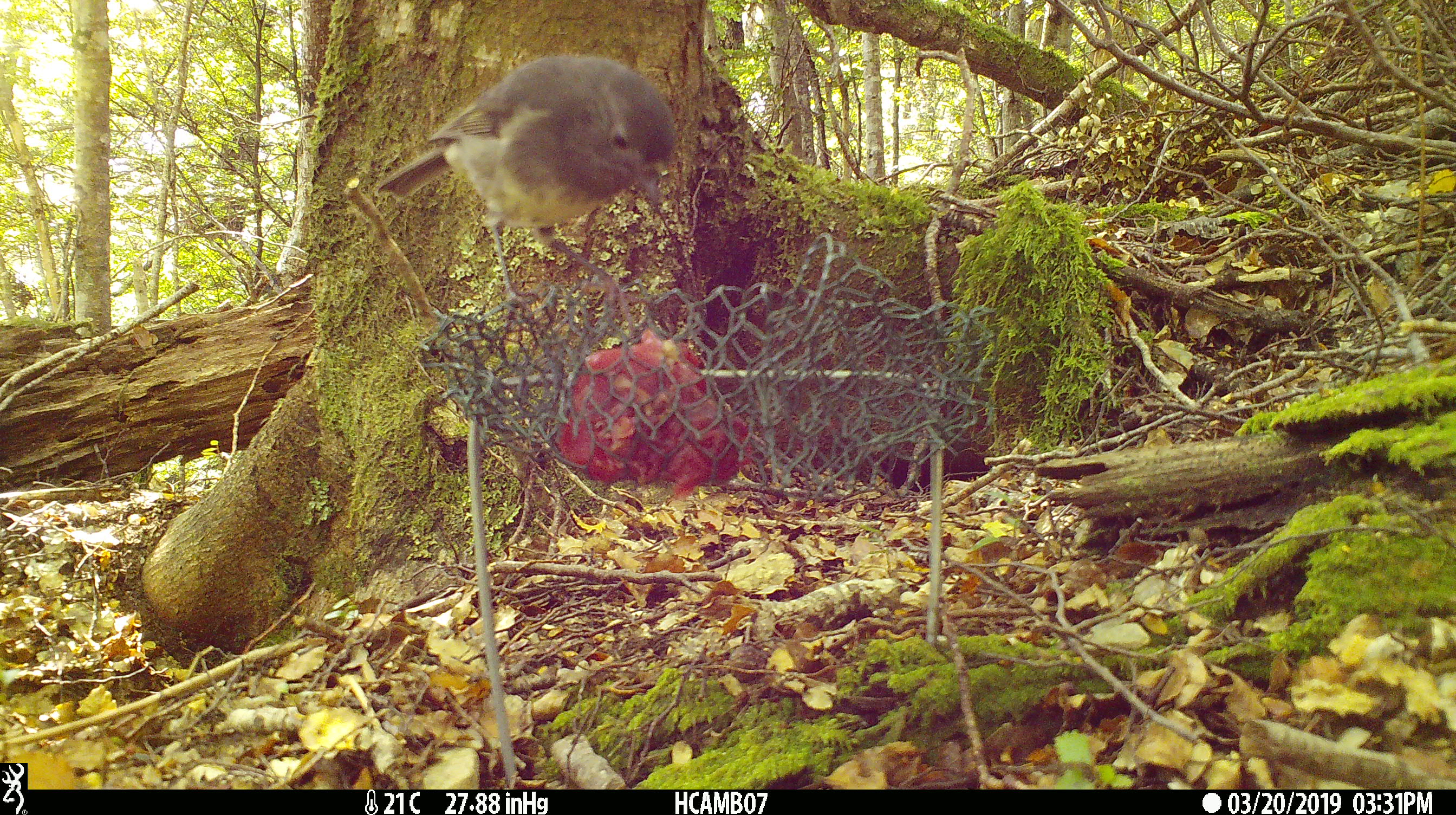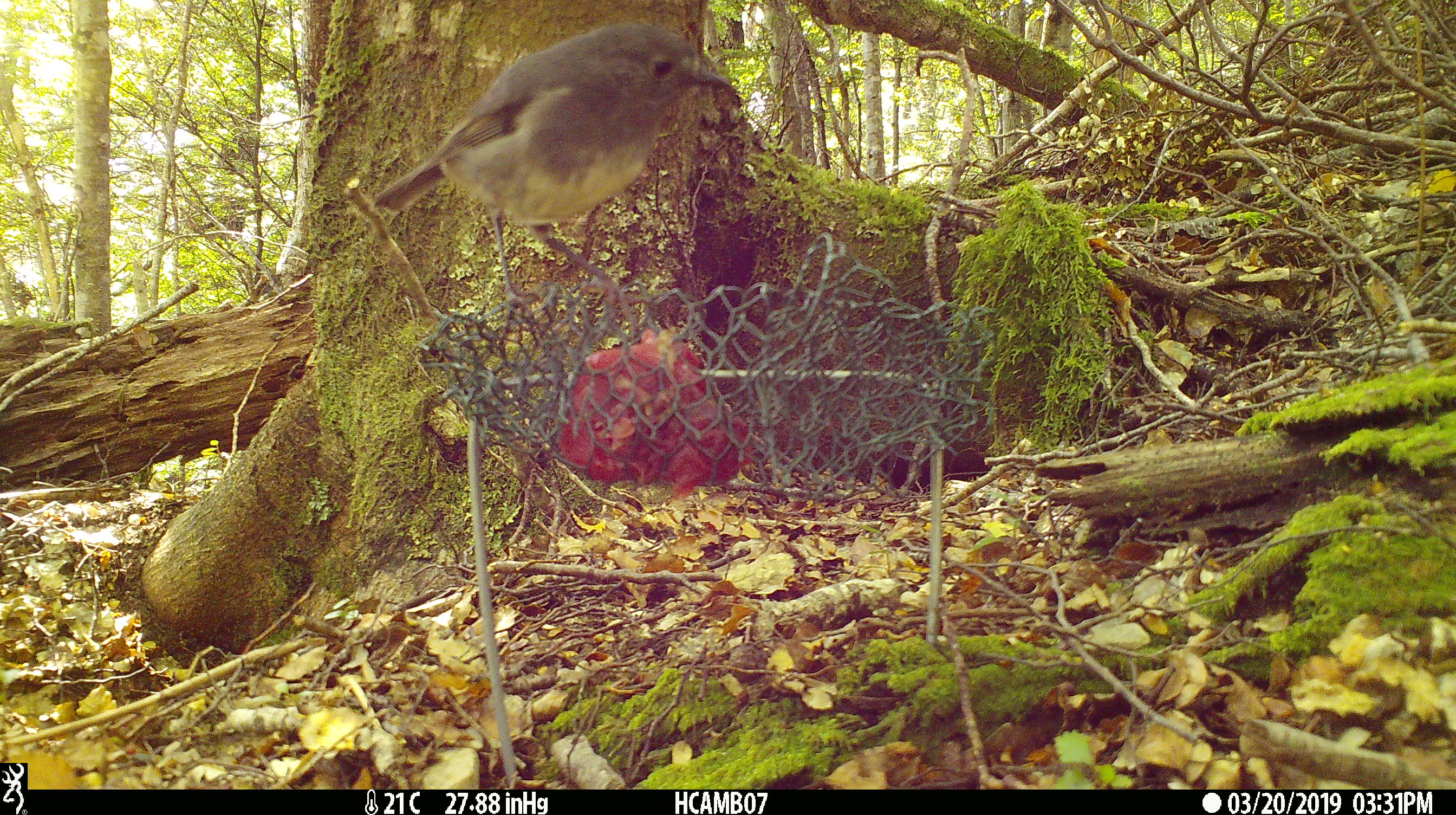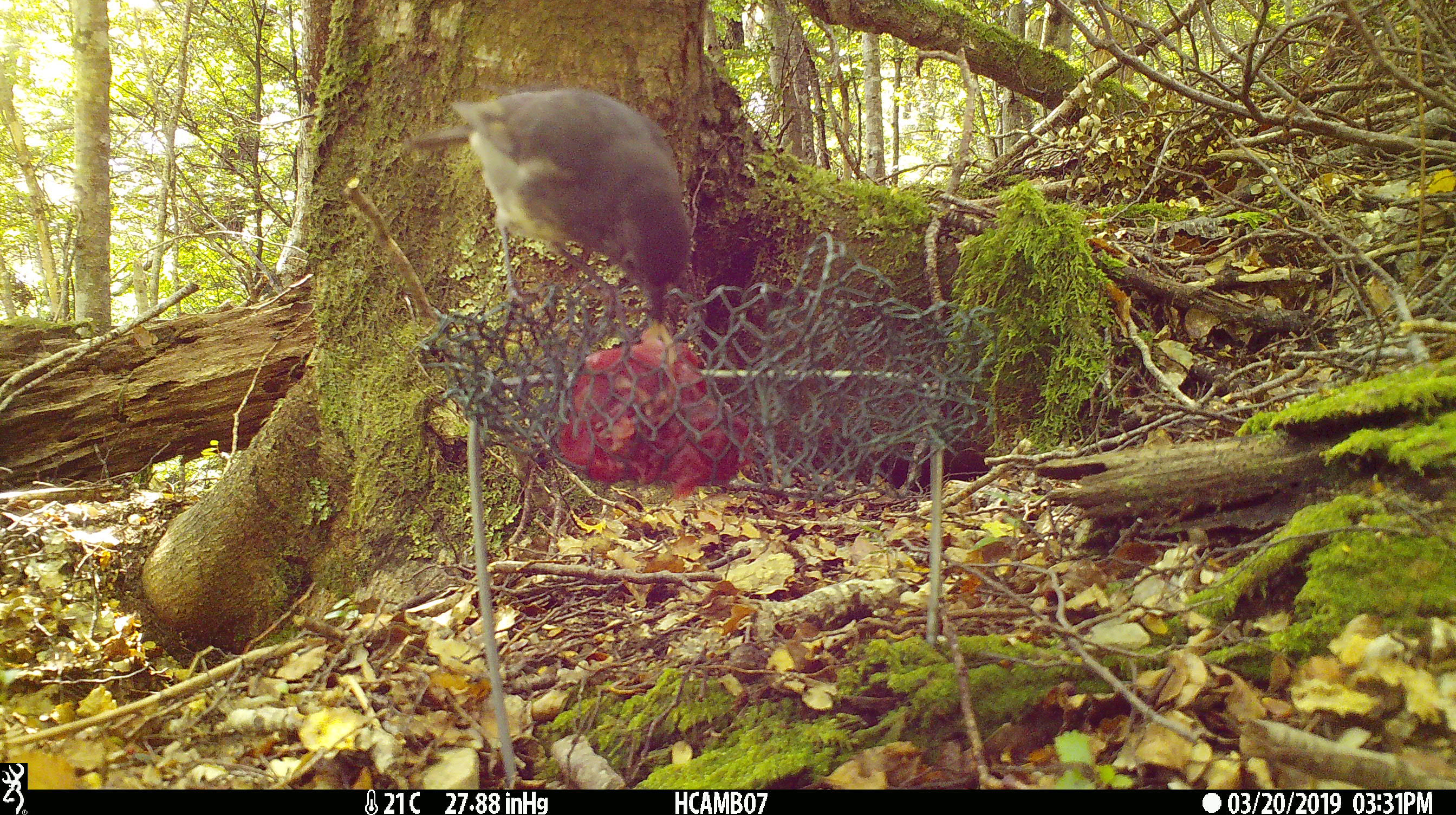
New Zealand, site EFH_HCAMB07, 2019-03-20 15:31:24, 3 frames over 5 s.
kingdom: Animalia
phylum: Chordata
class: Aves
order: Passeriformes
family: Petroicidae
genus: Petroica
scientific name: Petroica australis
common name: new zealand robin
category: robin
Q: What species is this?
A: Robin (new zealand robin) (Petroica australis).